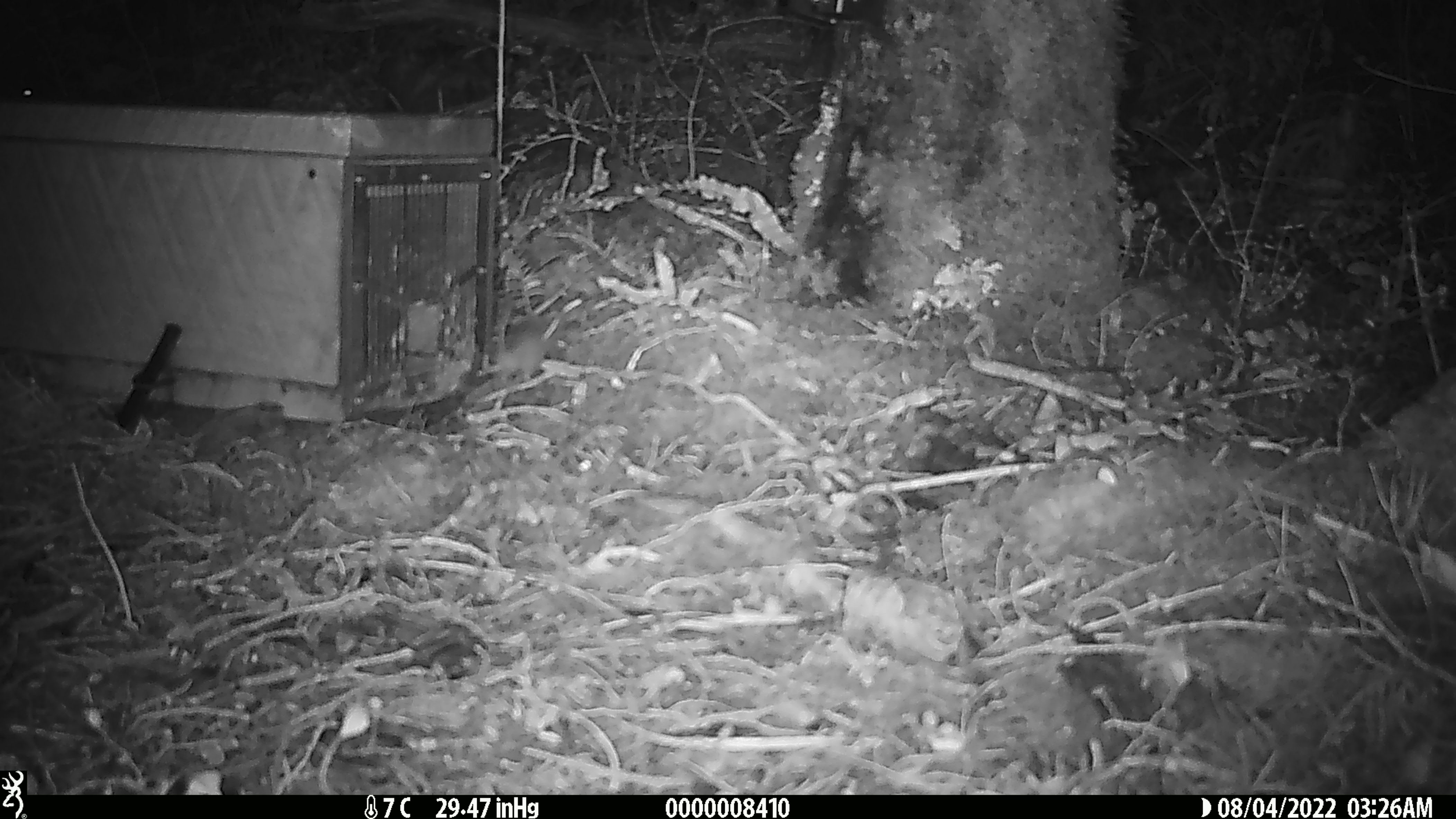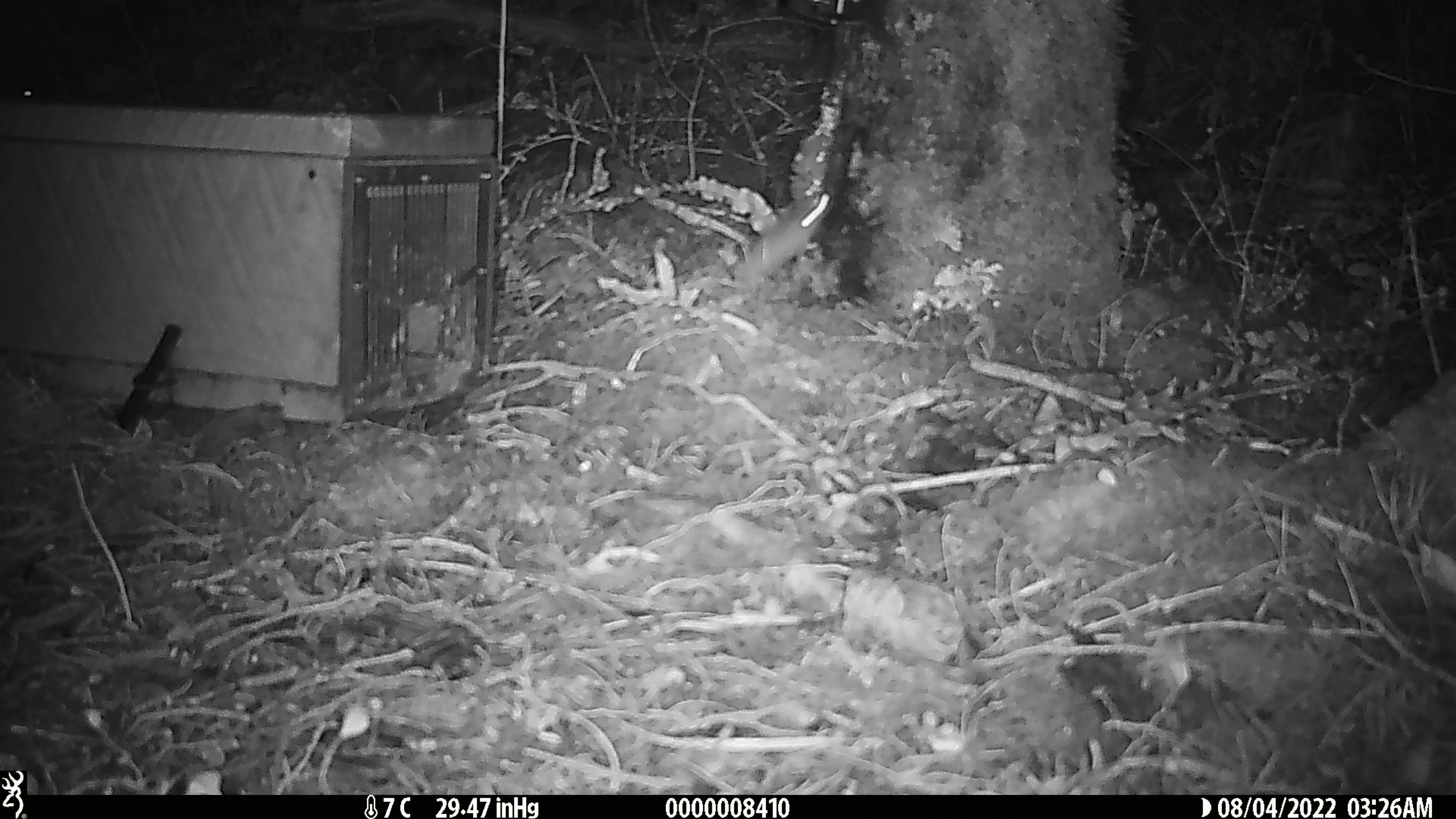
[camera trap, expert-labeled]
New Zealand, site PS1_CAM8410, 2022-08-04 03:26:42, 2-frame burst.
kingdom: Animalia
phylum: Chordata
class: Mammalia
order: Rodentia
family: Muridae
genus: Mus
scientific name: Mus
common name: mouse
Mouse (Mus).